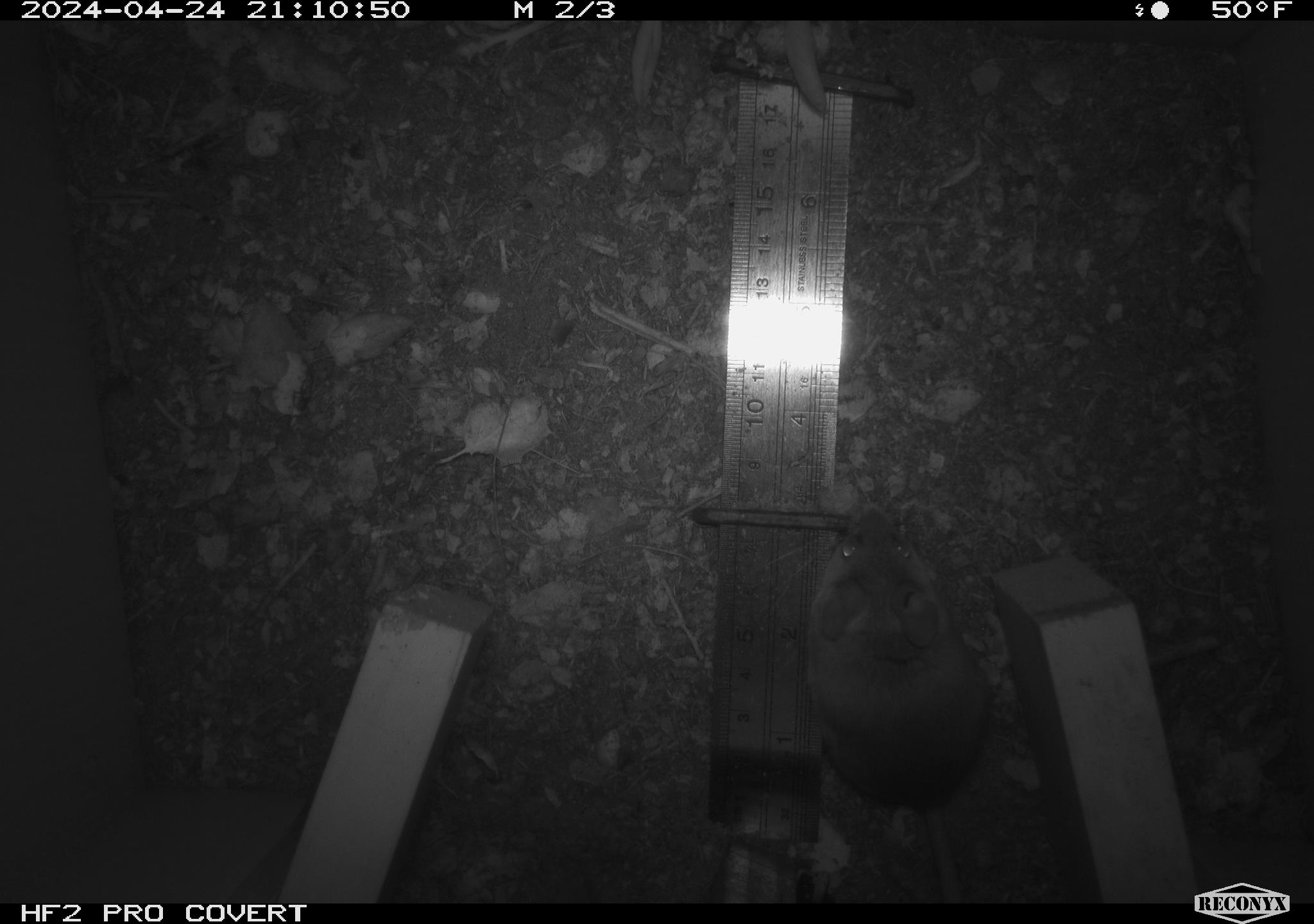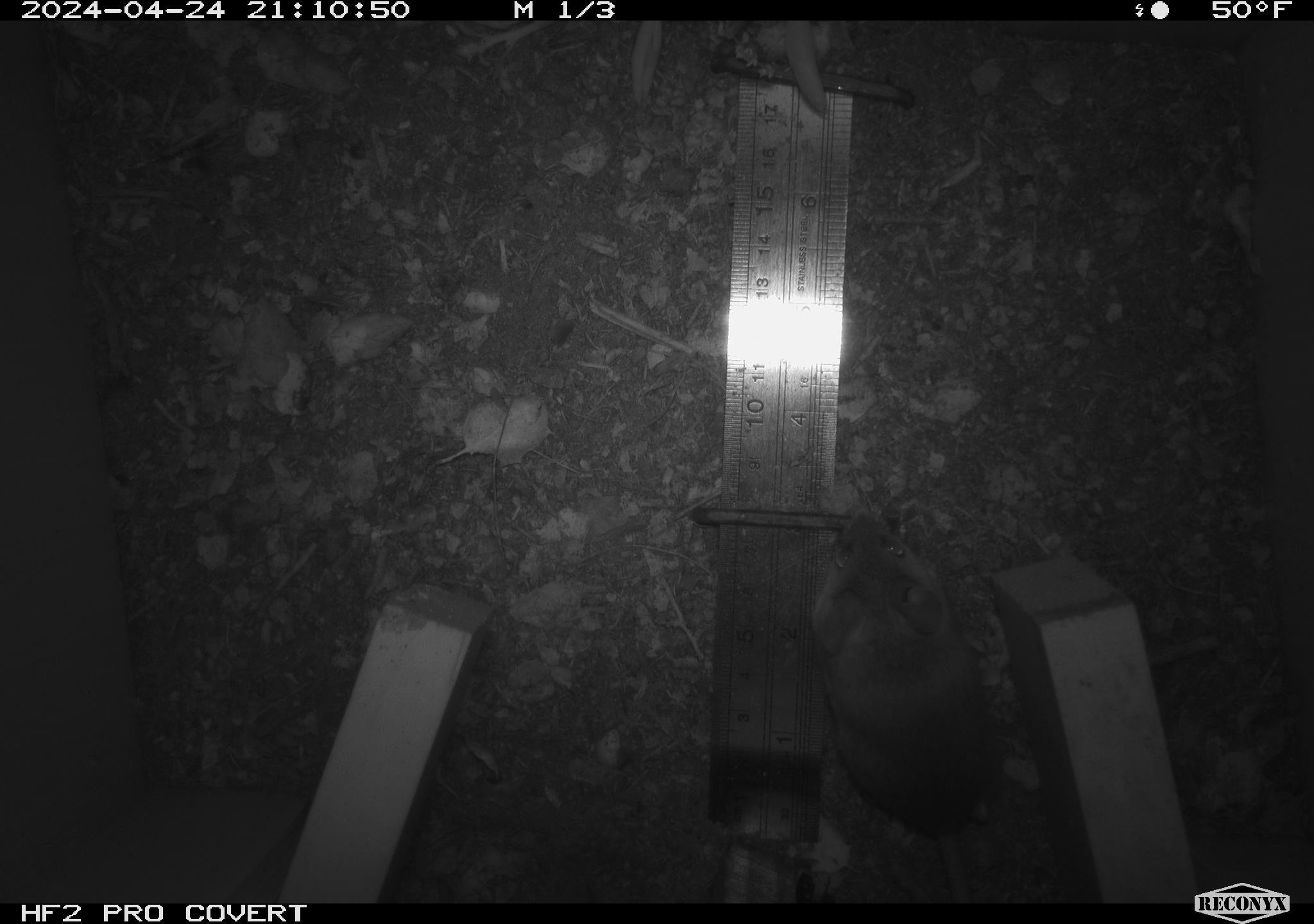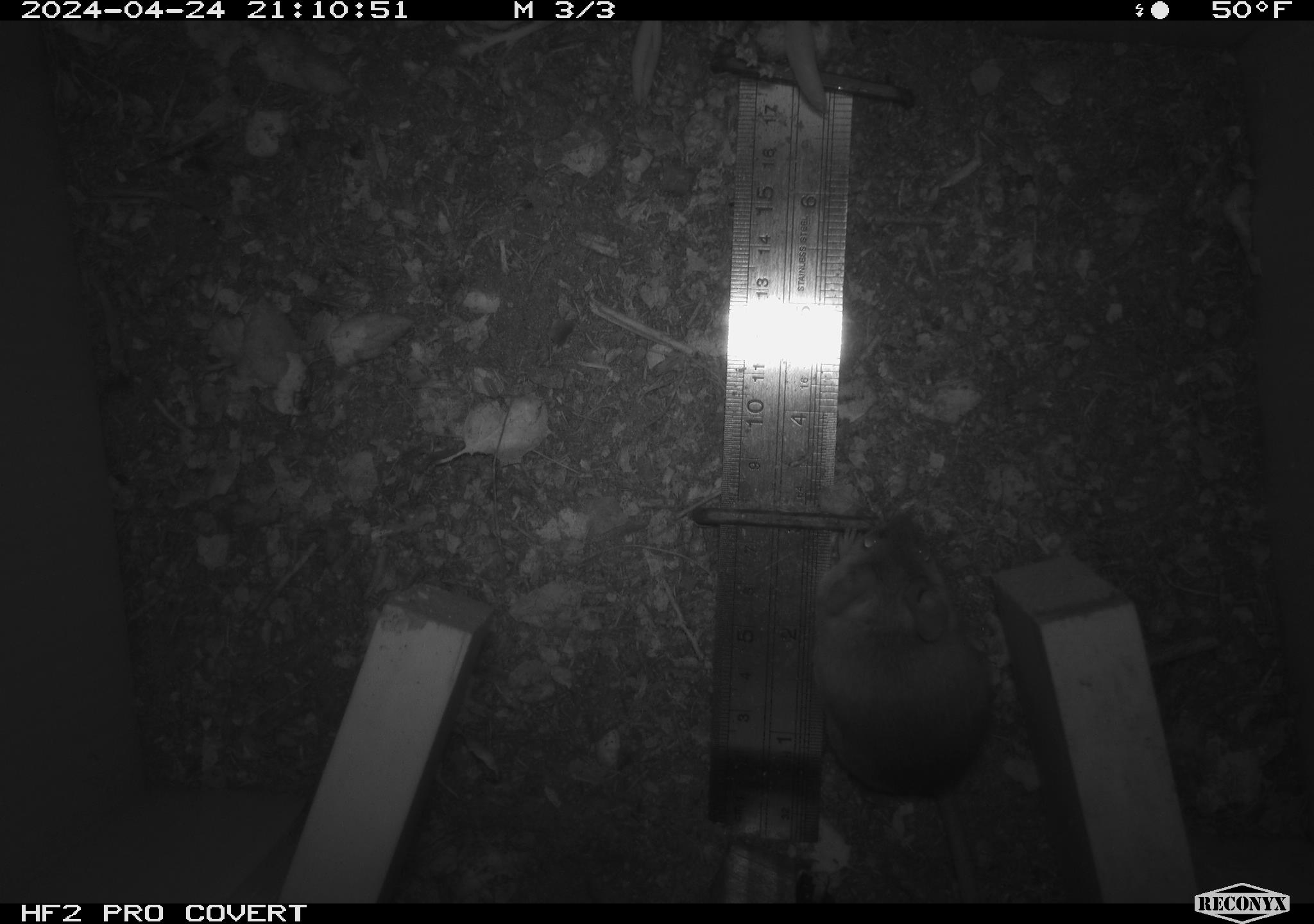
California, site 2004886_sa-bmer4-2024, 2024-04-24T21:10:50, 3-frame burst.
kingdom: Animalia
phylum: Chordata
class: Mammalia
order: Rodentia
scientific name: Rodentia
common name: mouse species